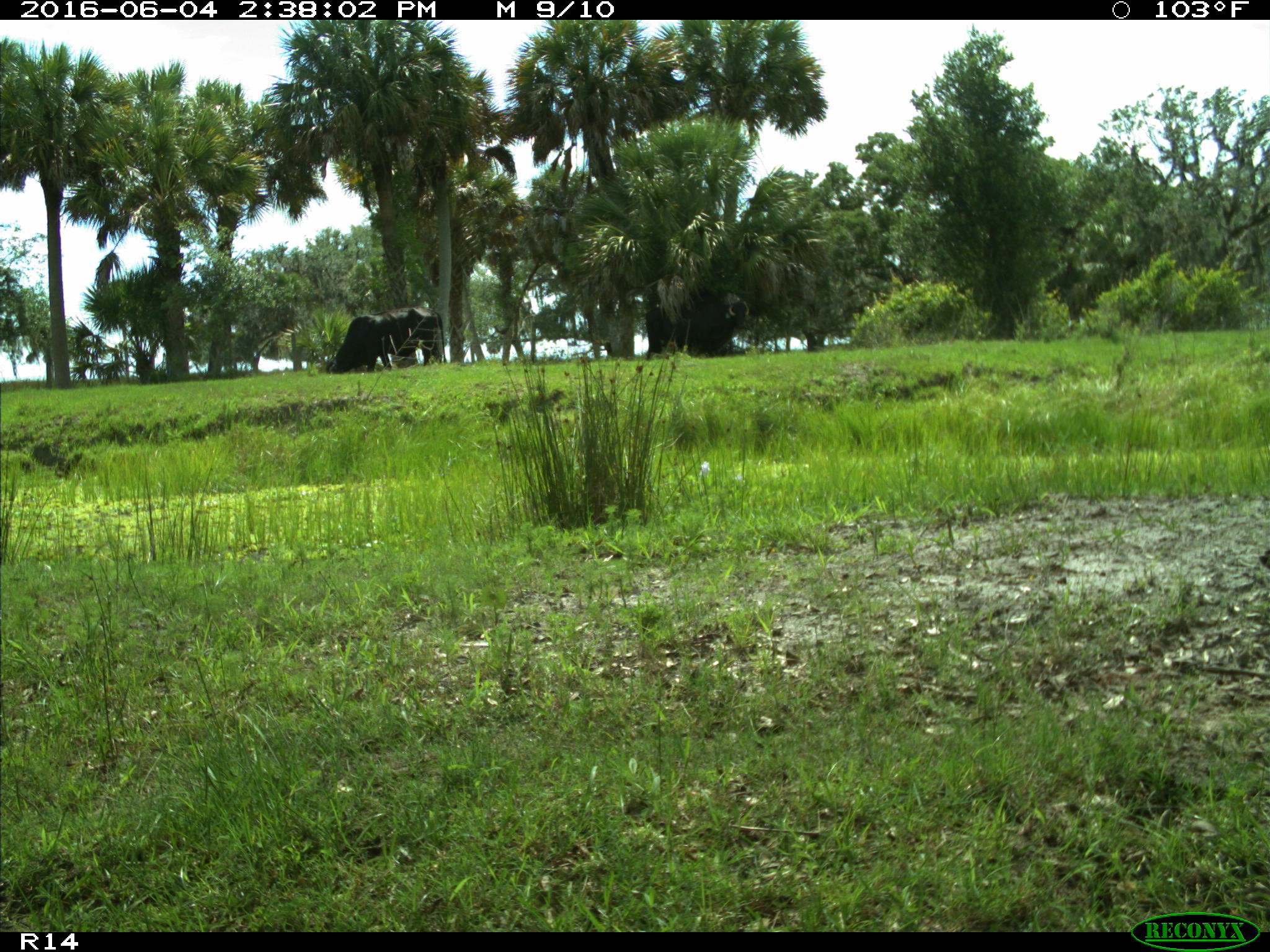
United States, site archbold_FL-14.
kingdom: Animalia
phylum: Chordata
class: Mammalia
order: Artiodactyla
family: Bovidae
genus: Bos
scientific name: Bos taurus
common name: domestic cow